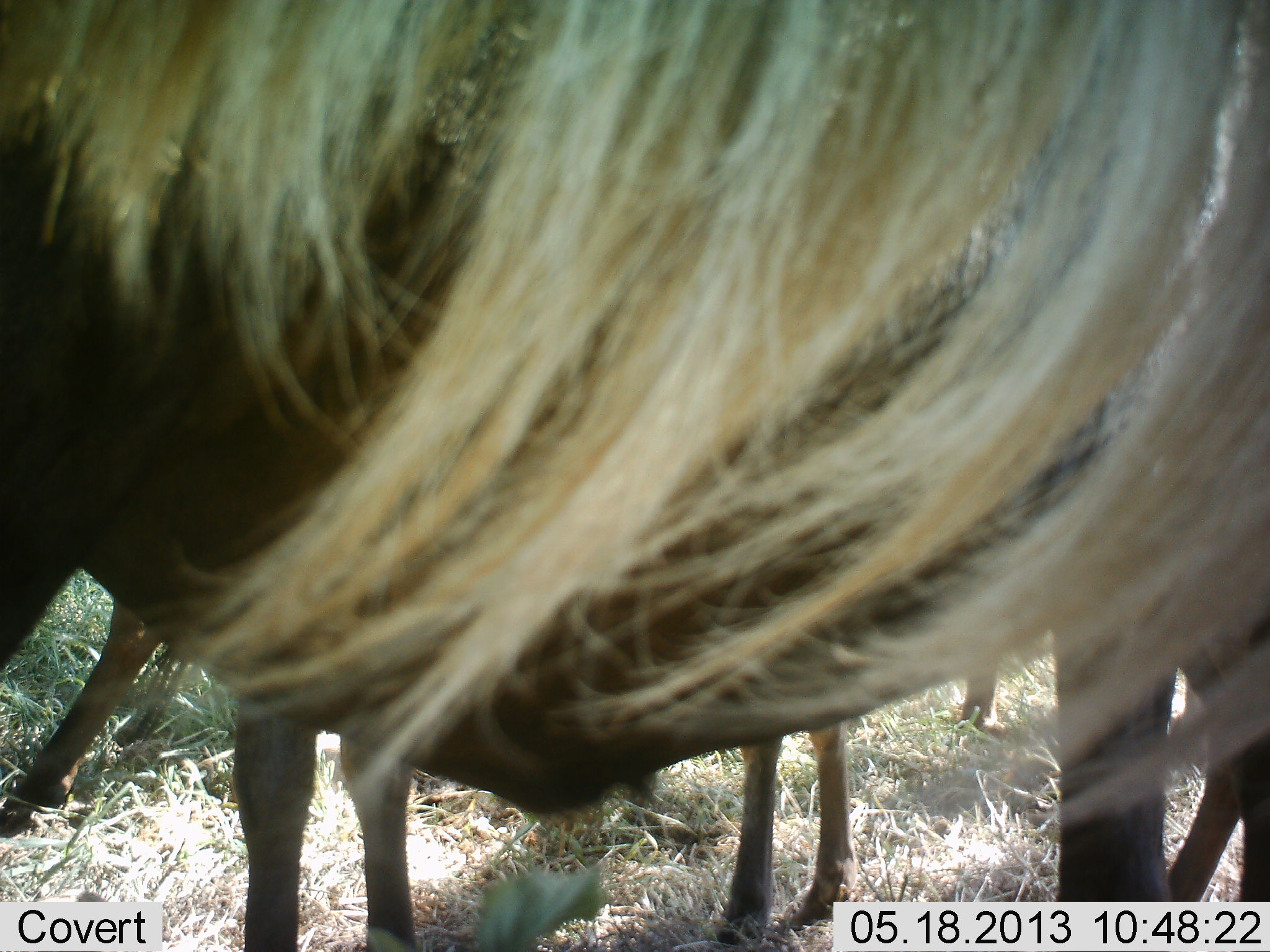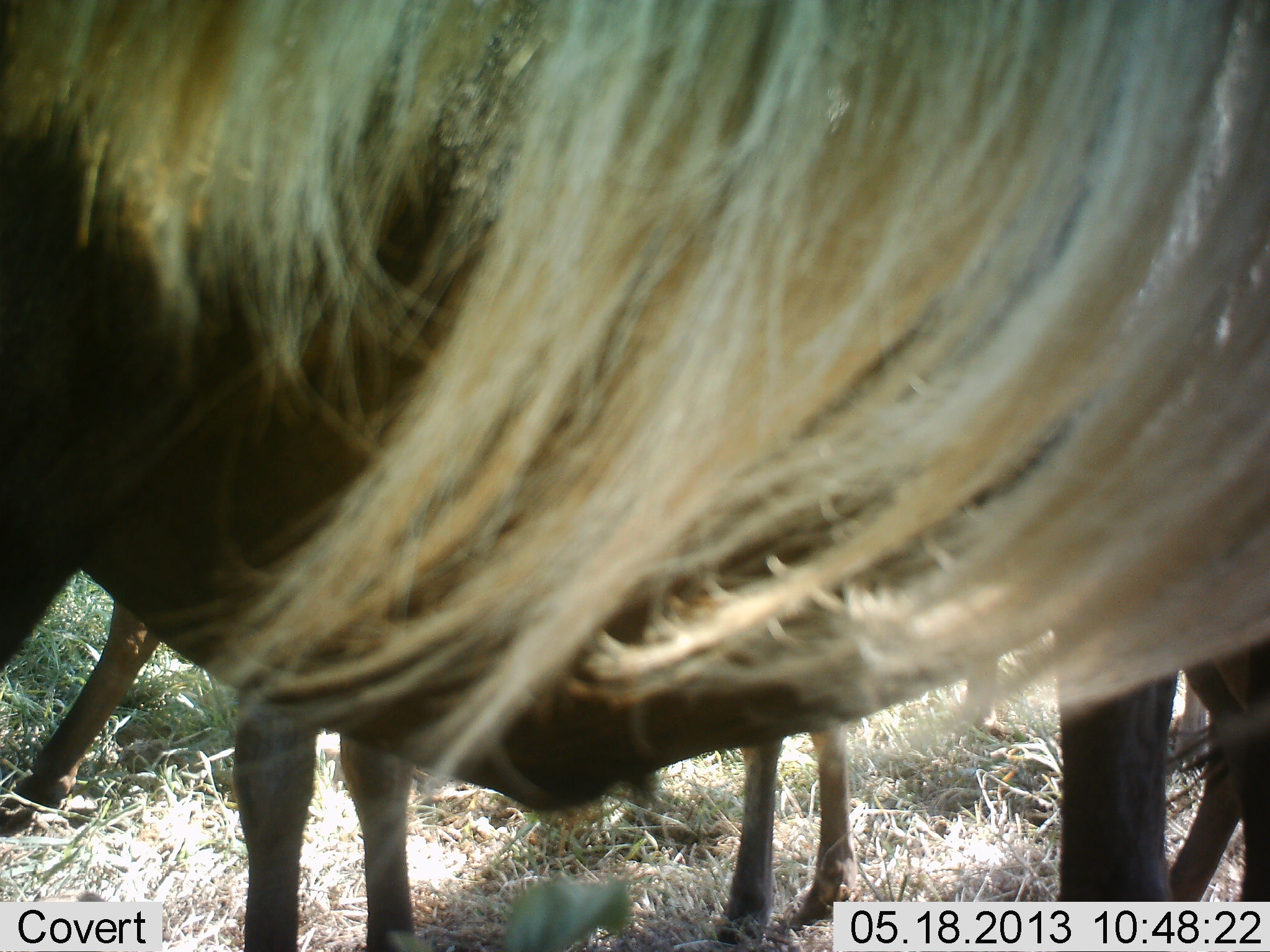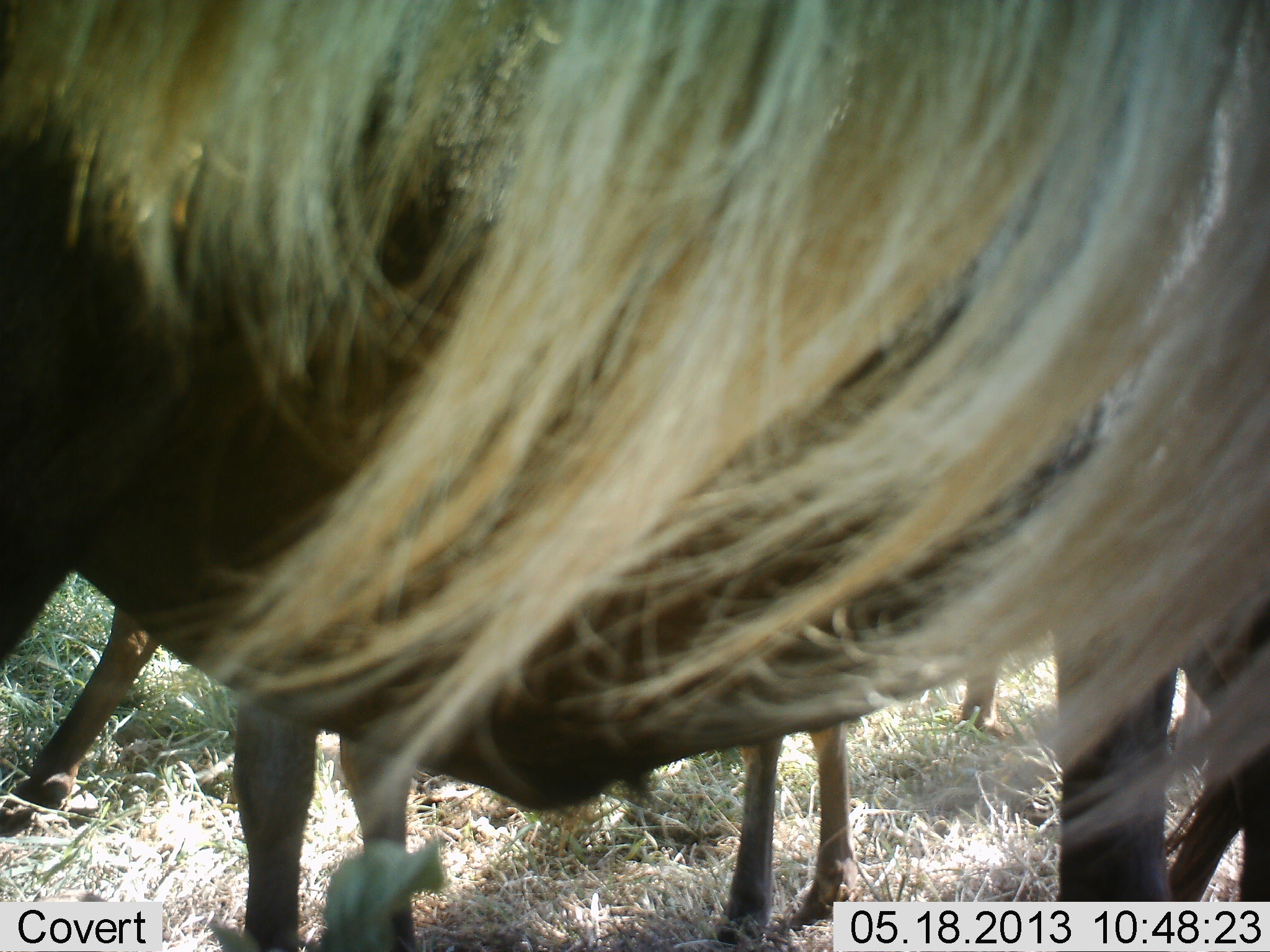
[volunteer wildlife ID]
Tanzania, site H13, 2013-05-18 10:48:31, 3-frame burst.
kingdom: Animalia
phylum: Chordata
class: Mammalia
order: Artiodactyla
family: Bovidae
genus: Connochaetes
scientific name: Connochaetes taurinus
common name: blue wildebeest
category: wildebeest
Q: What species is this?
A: Wildebeest (blue wildebeest) (Connochaetes taurinus).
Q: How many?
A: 3.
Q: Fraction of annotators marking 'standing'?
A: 100%.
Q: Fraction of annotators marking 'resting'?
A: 0%.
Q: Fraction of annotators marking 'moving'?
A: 0%.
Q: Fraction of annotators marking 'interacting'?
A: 0%.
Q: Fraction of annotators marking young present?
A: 10%.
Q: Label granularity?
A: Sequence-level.